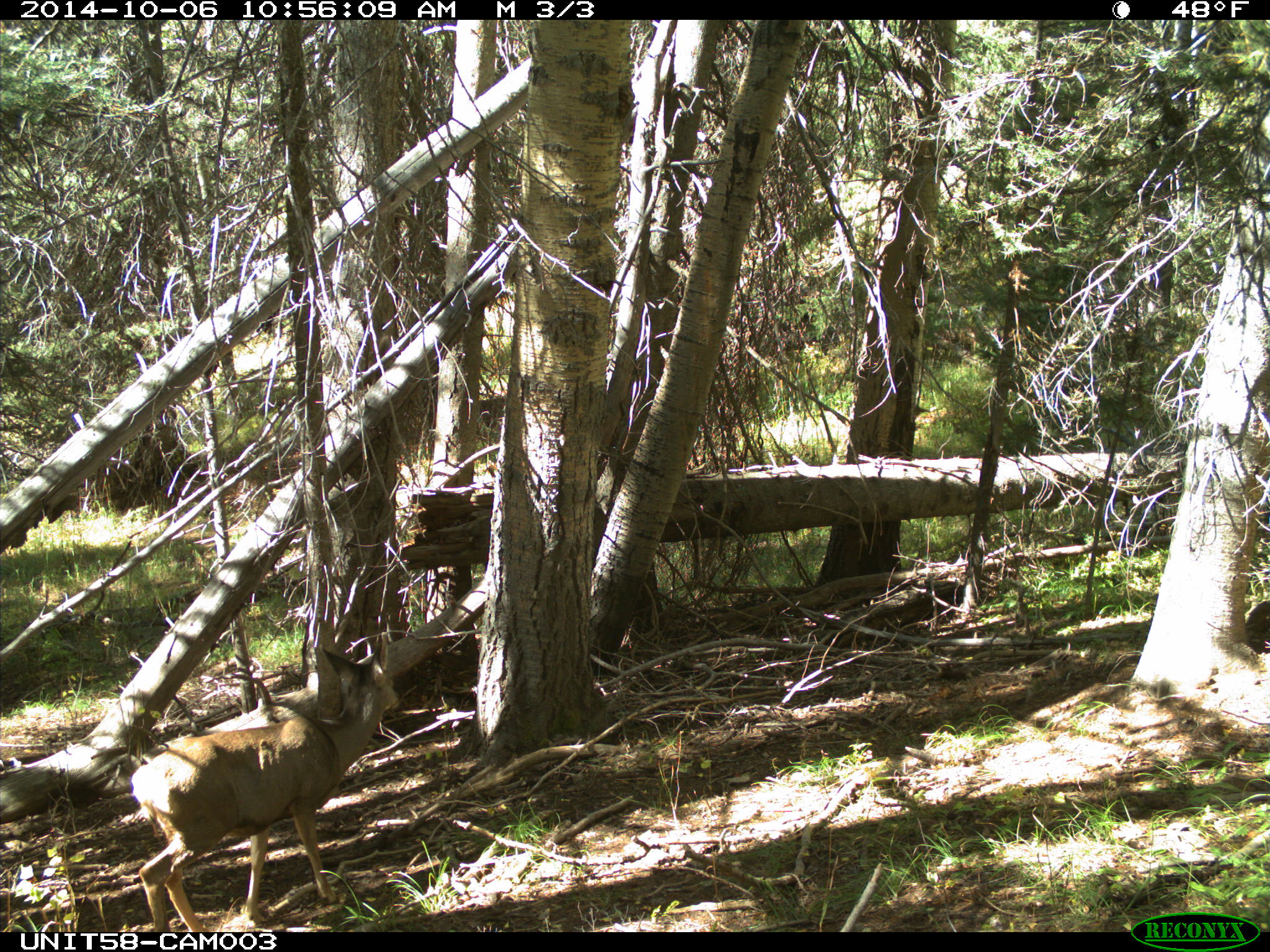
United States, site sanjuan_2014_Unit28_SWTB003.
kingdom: Animalia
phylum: Chordata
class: Mammalia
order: Artiodactyla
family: Cervidae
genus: Odocoileus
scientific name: Odocoileus hemionus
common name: mule deer